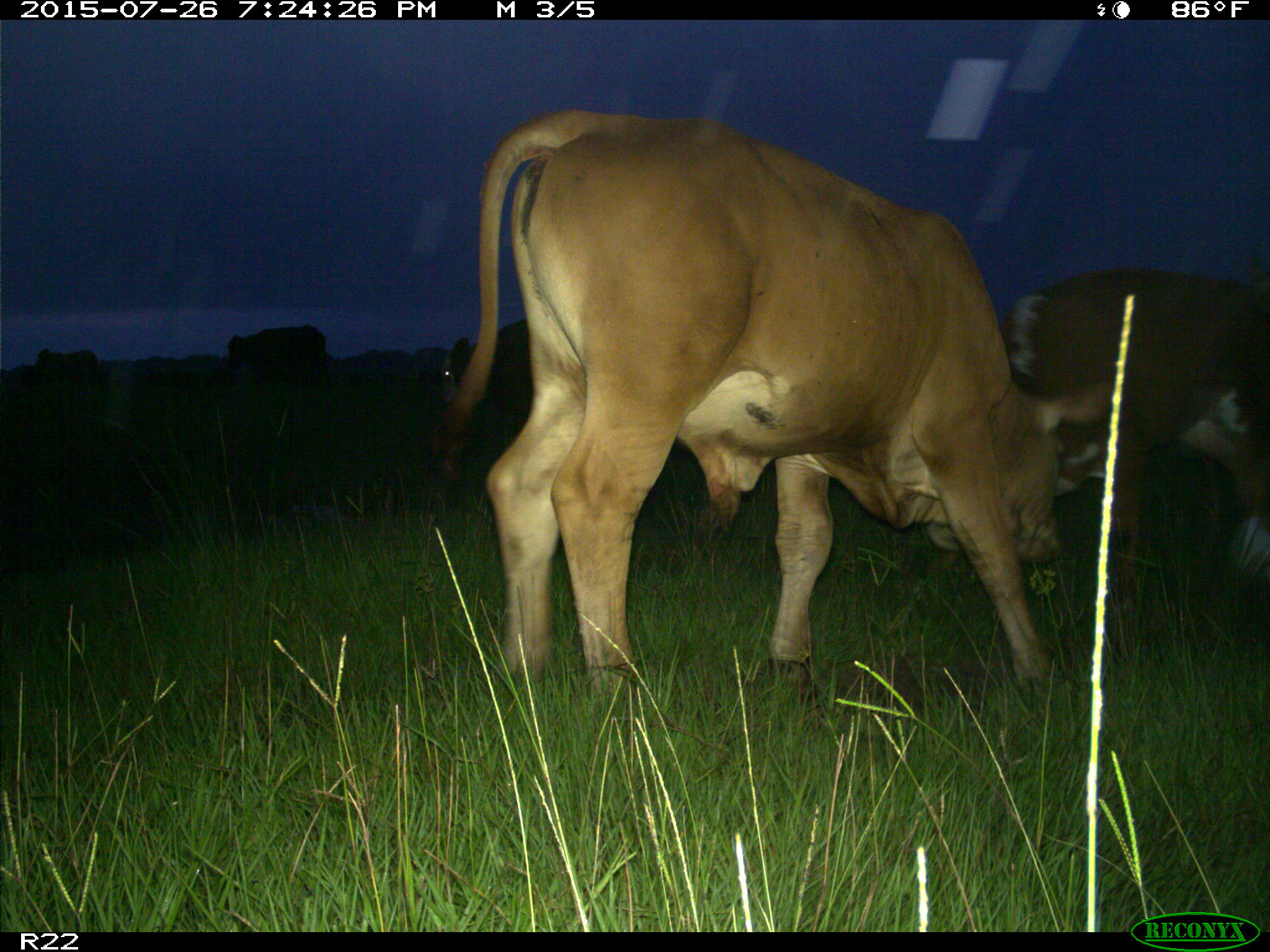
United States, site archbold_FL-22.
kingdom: Animalia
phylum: Chordata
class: Mammalia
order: Artiodactyla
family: Bovidae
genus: Bos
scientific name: Bos taurus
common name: domestic cow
Bos taurus (domestic cow).